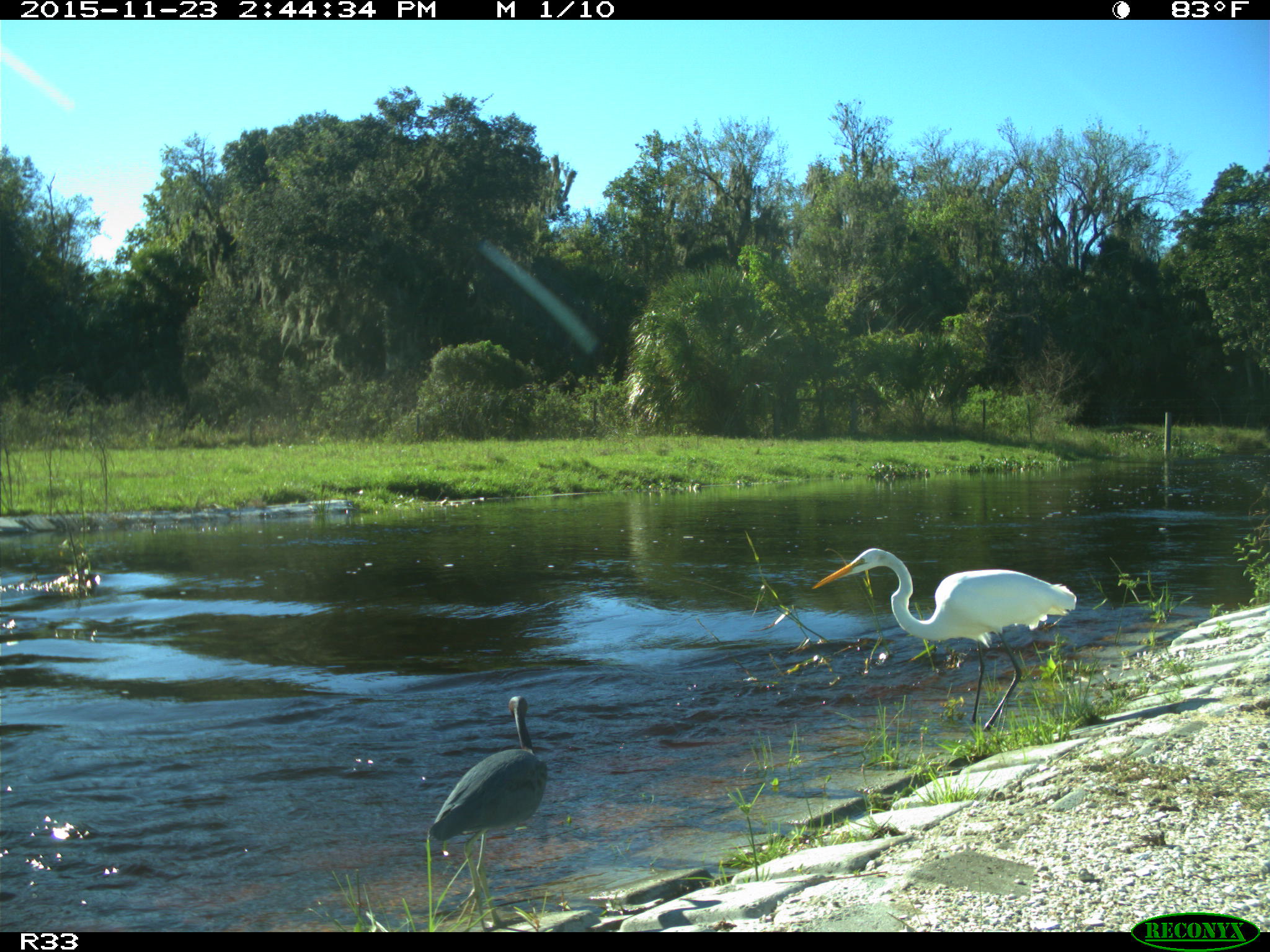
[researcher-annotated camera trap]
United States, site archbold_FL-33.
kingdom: Animalia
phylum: Chordata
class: Aves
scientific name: Aves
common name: birds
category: unidentified bird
Unidentified bird (birds) (Aves).